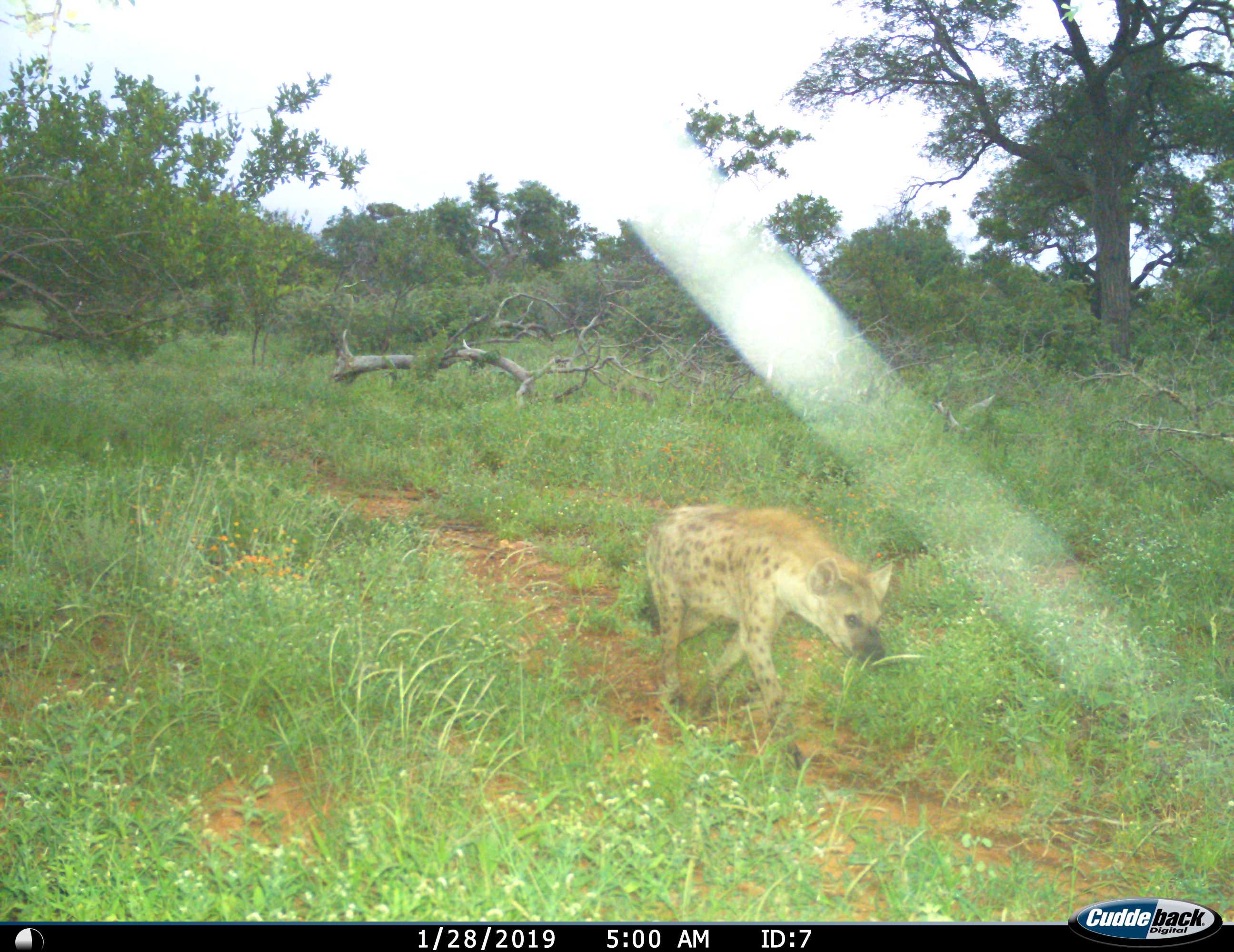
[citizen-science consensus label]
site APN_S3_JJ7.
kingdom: Animalia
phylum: Chordata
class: Mammalia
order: Carnivora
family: Hyaenidae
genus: Crocuta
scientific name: Crocuta crocuta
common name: spotted hyena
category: hyenaspotted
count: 1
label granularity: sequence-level